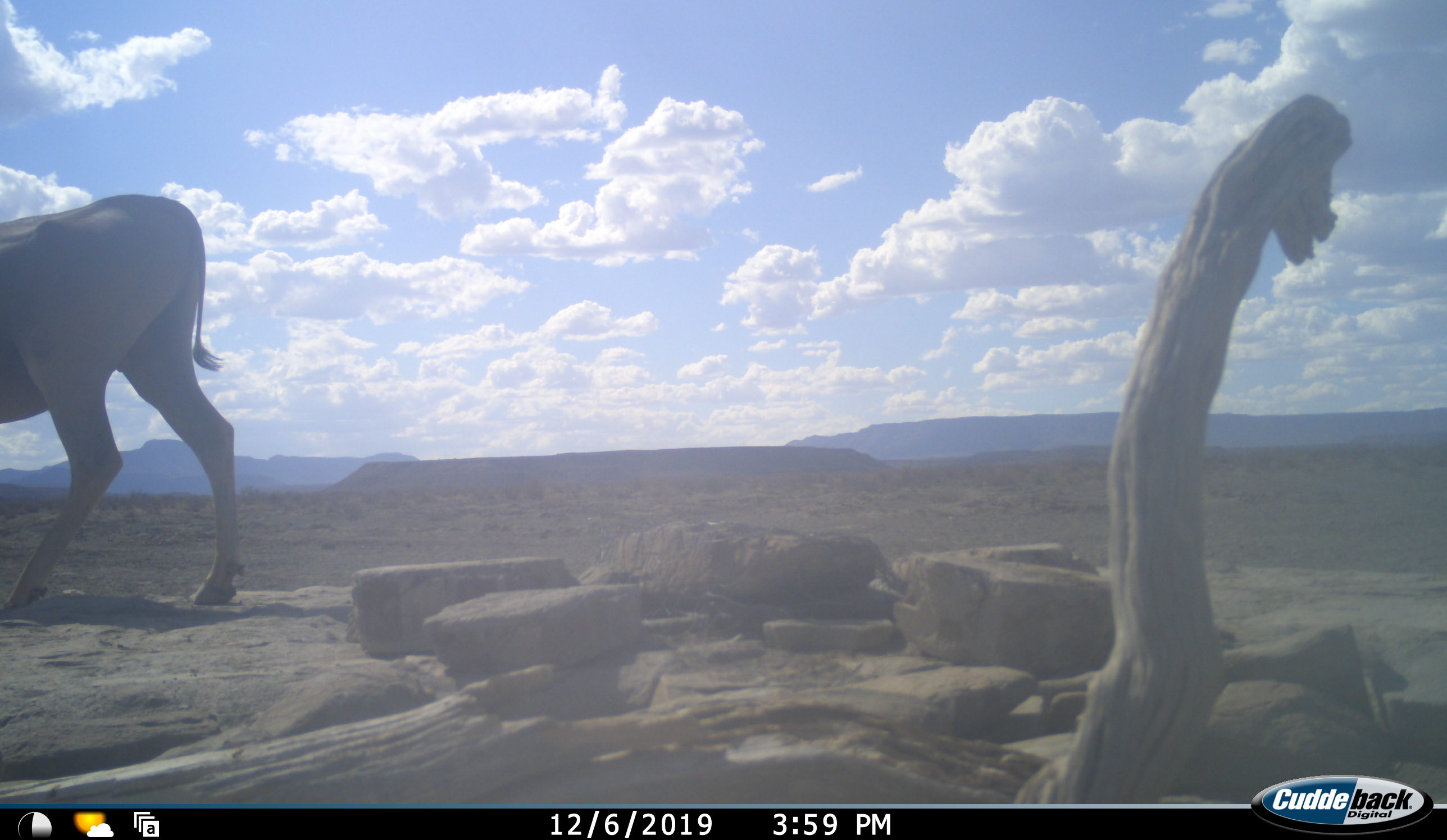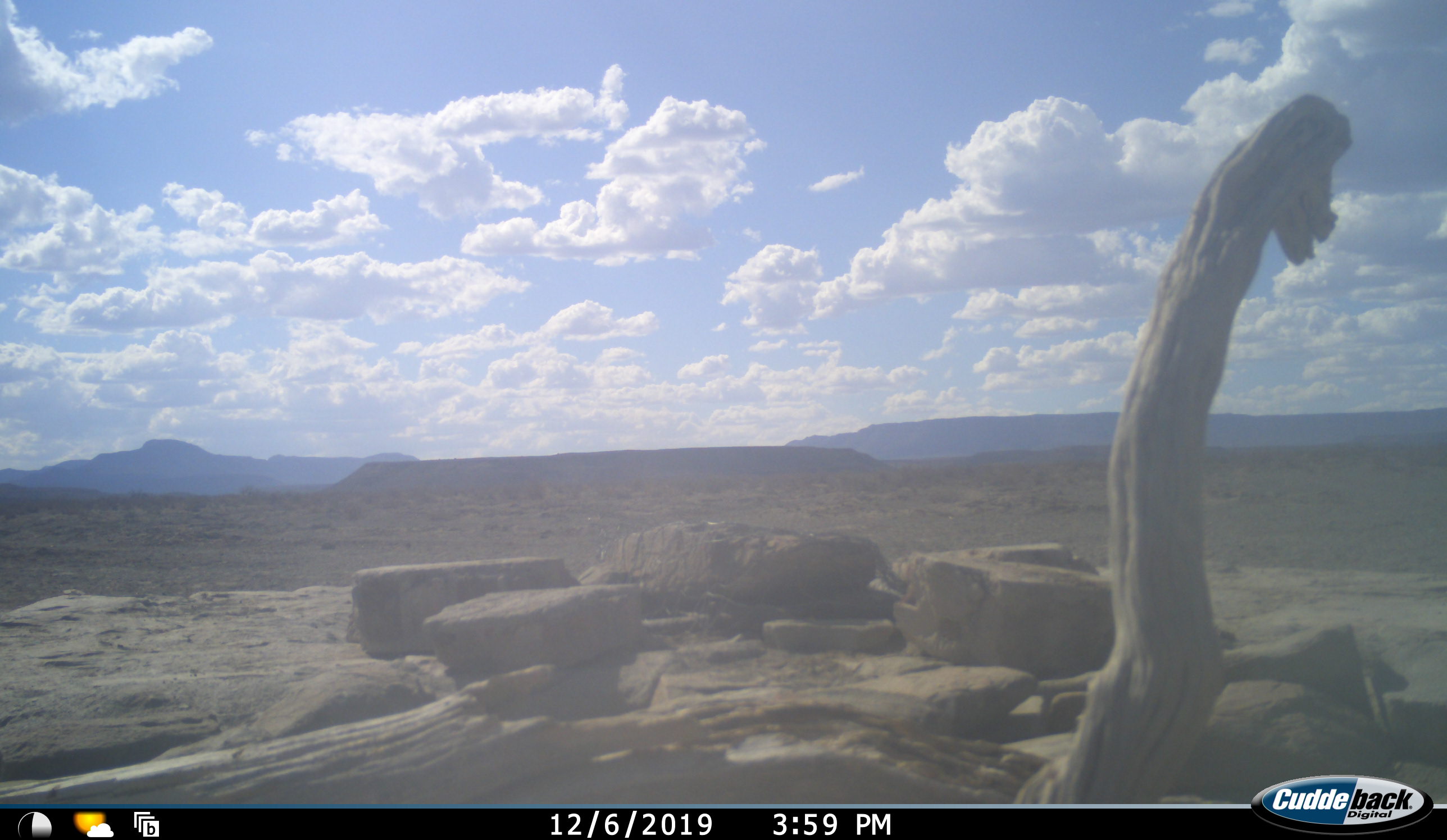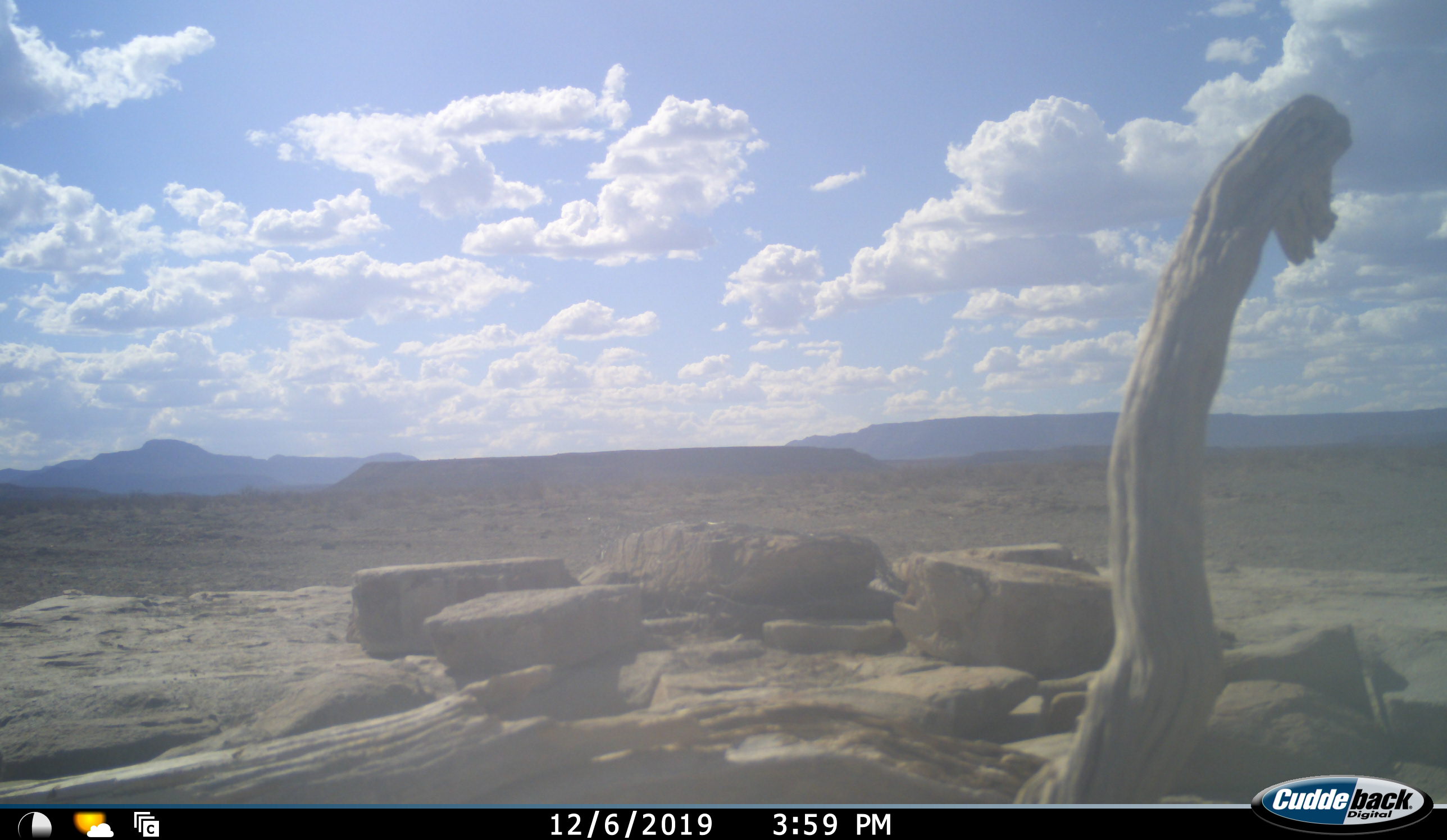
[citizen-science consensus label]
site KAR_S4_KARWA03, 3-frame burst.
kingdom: Animalia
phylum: Chordata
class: Mammalia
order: Artiodactyla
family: Bovidae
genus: Tragelaphus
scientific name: Tragelaphus oryx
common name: eland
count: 1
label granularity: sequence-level